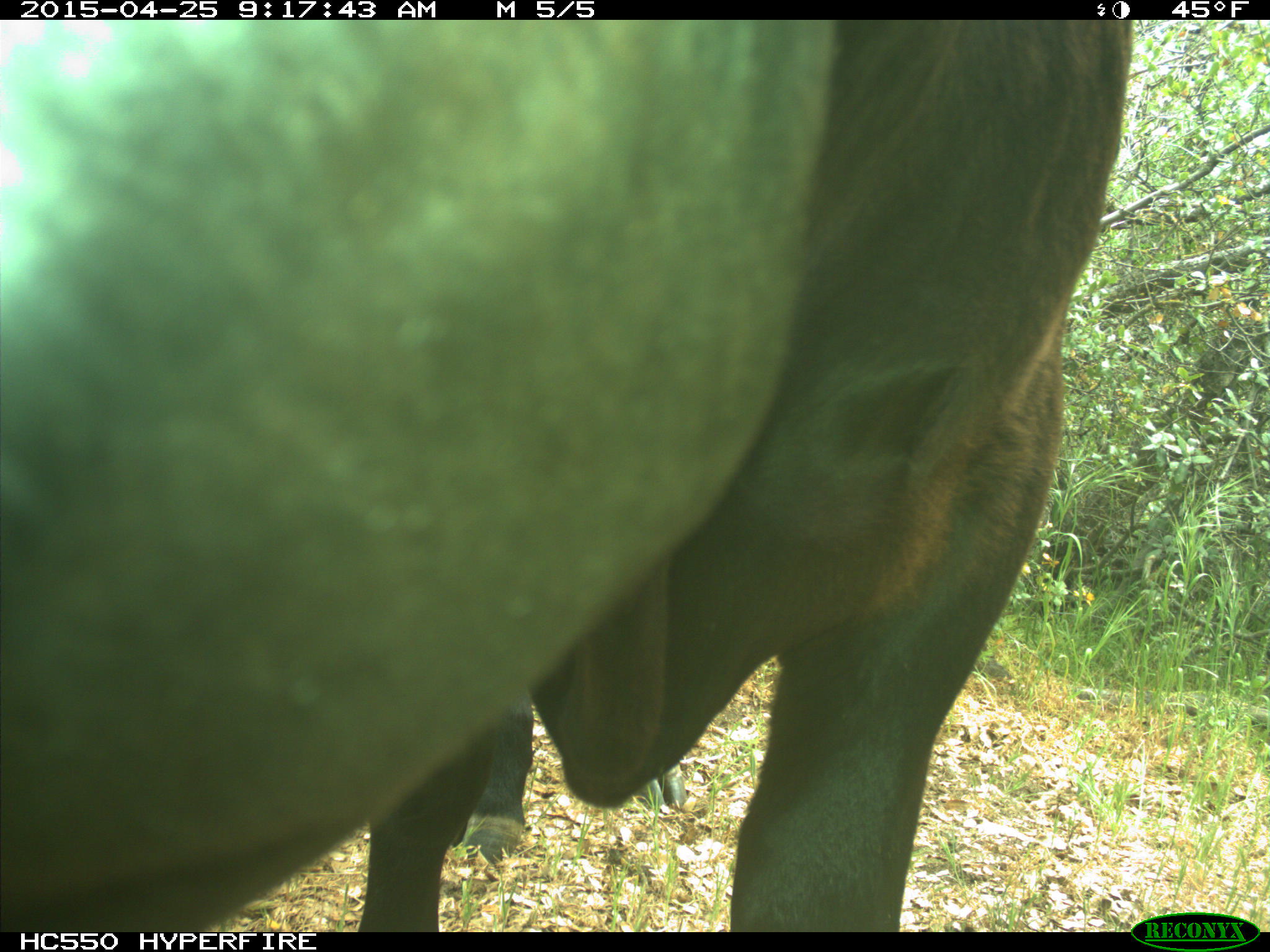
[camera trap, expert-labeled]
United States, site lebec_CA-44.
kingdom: Animalia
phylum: Chordata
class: Mammalia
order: Artiodactyla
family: Suidae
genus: Sus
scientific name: Sus scrofa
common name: wild boar